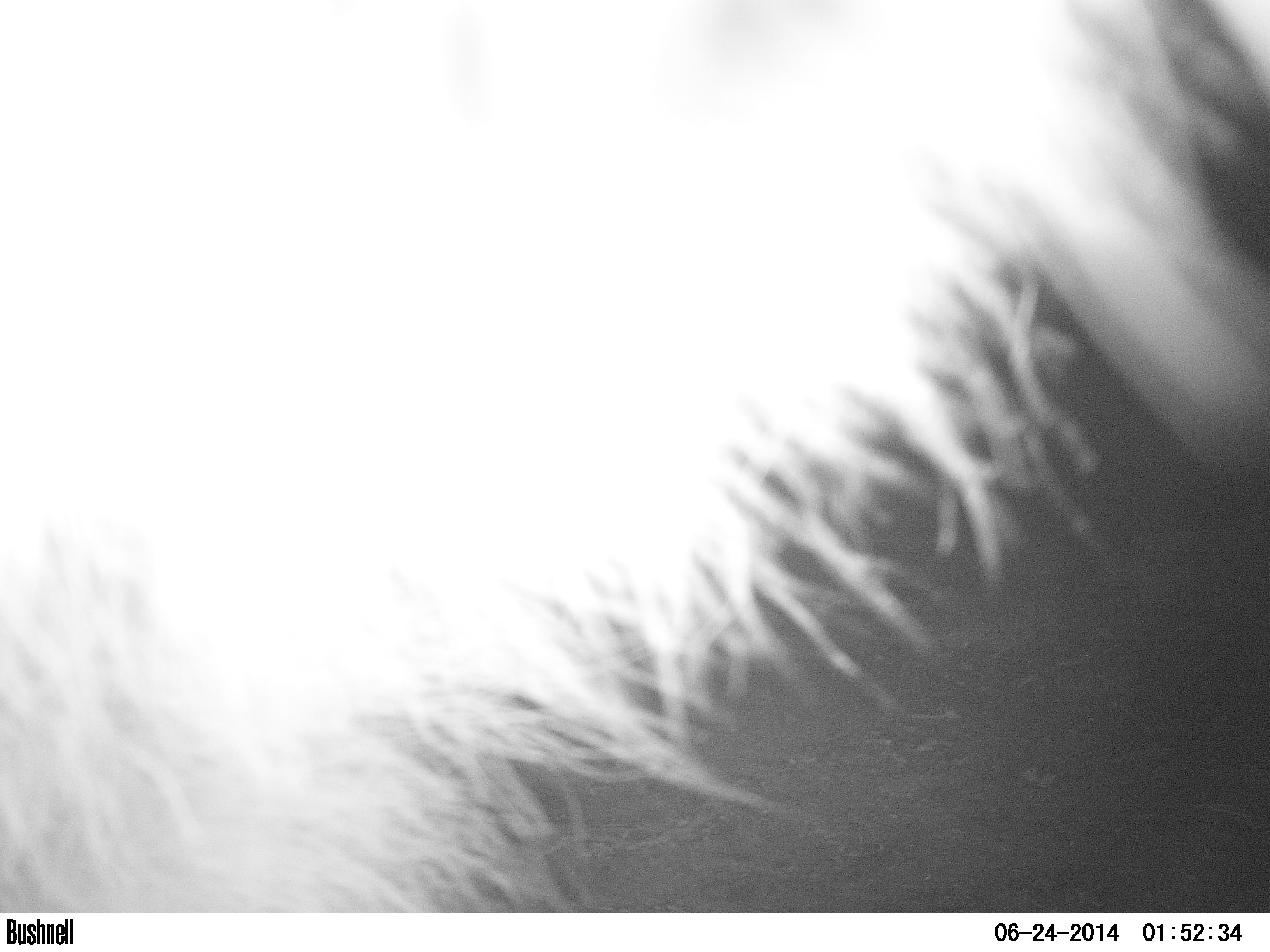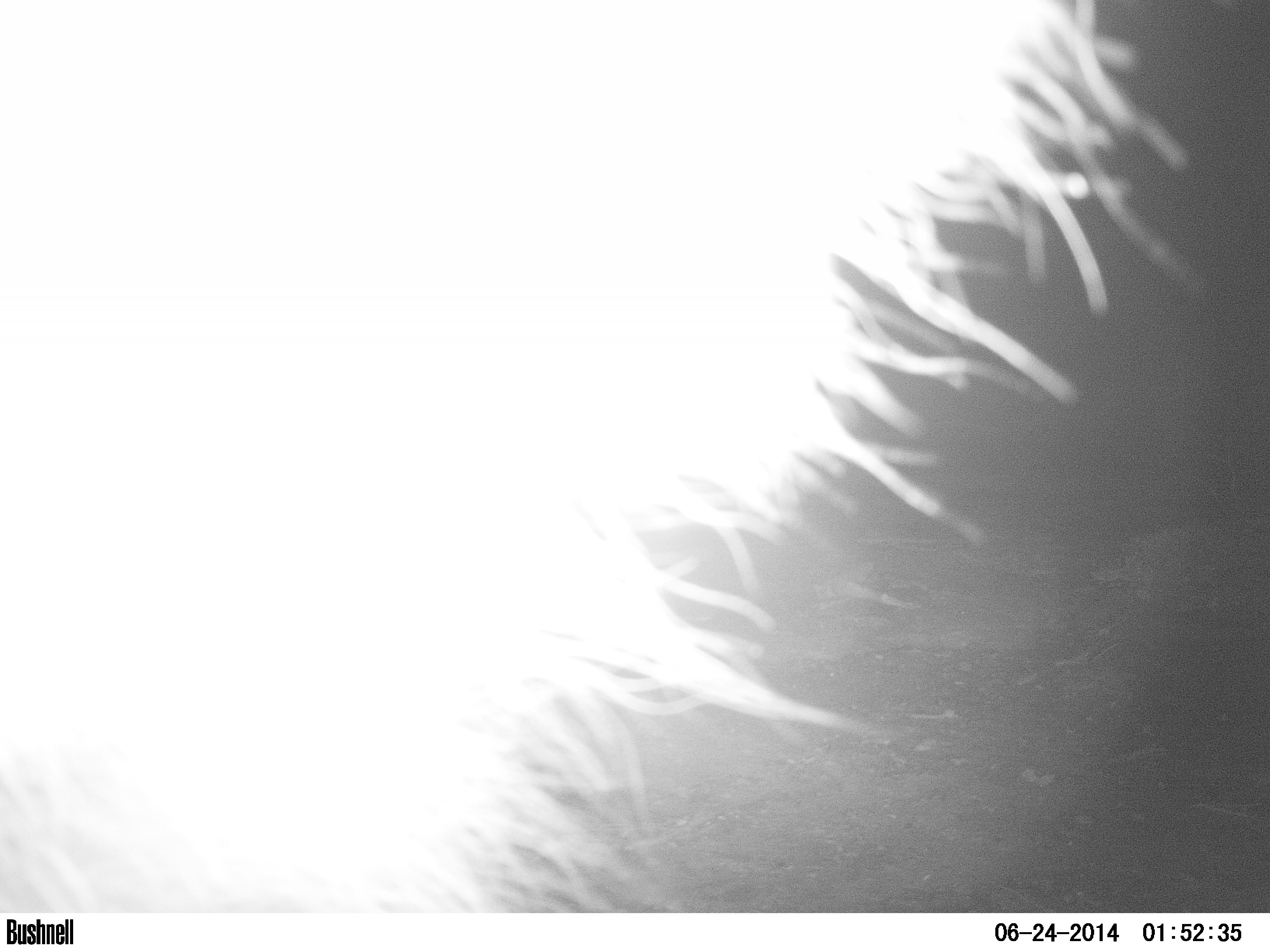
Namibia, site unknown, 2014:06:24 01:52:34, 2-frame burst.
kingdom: Animalia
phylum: Chordata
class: Mammalia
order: Carnivora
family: Hyaenidae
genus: Parahyaena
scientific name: Parahyaena brunnea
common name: brown hyena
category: hyaena brunnea